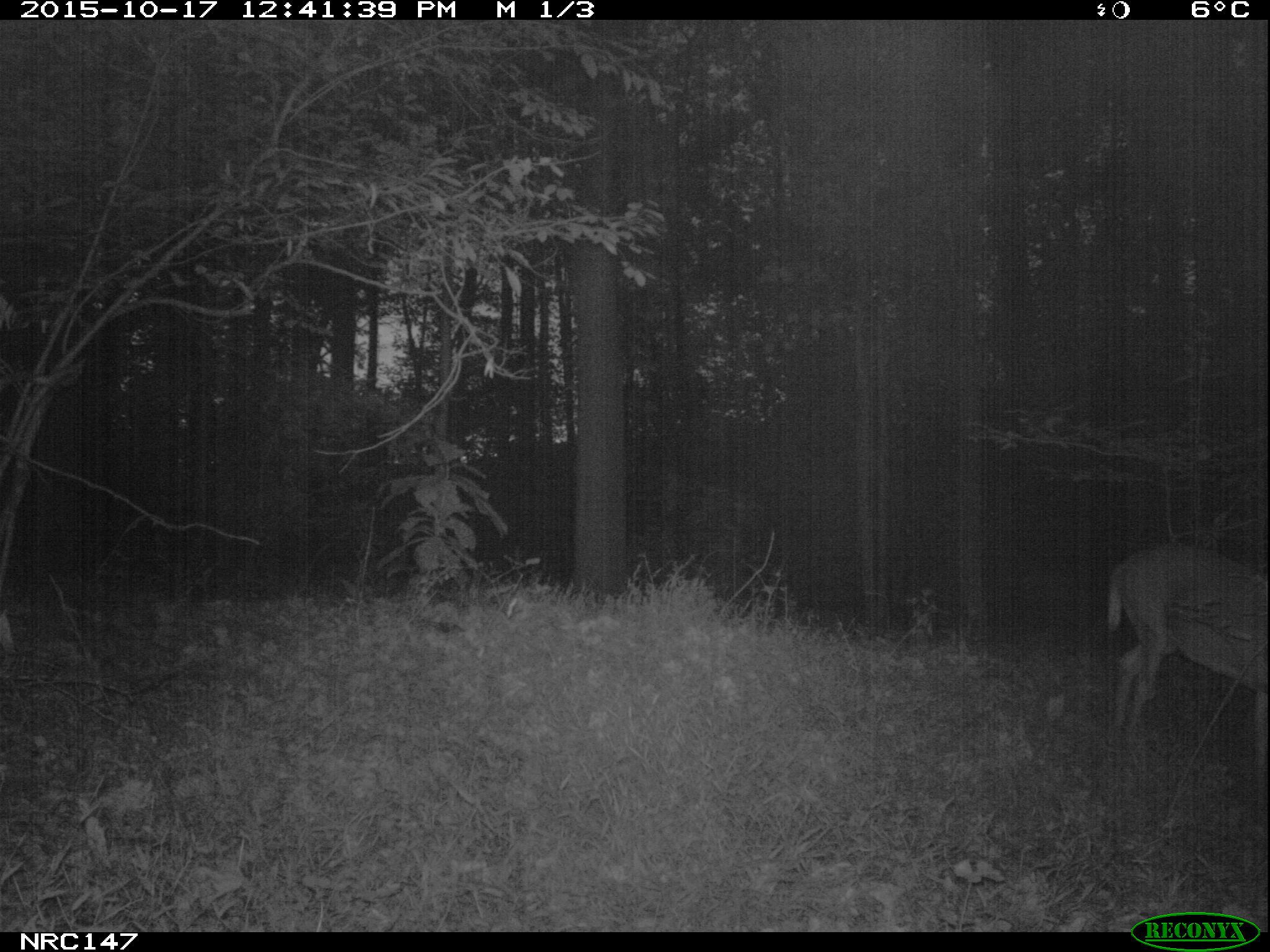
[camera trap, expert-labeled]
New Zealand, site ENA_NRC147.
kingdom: Animalia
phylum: Chordata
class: Mammalia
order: Artiodactyla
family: Cervidae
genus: Odocoileus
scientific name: Odocoileus virginianus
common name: white-tailed deer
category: white tailed deer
White tailed deer (white-tailed deer) (Odocoileus virginianus).